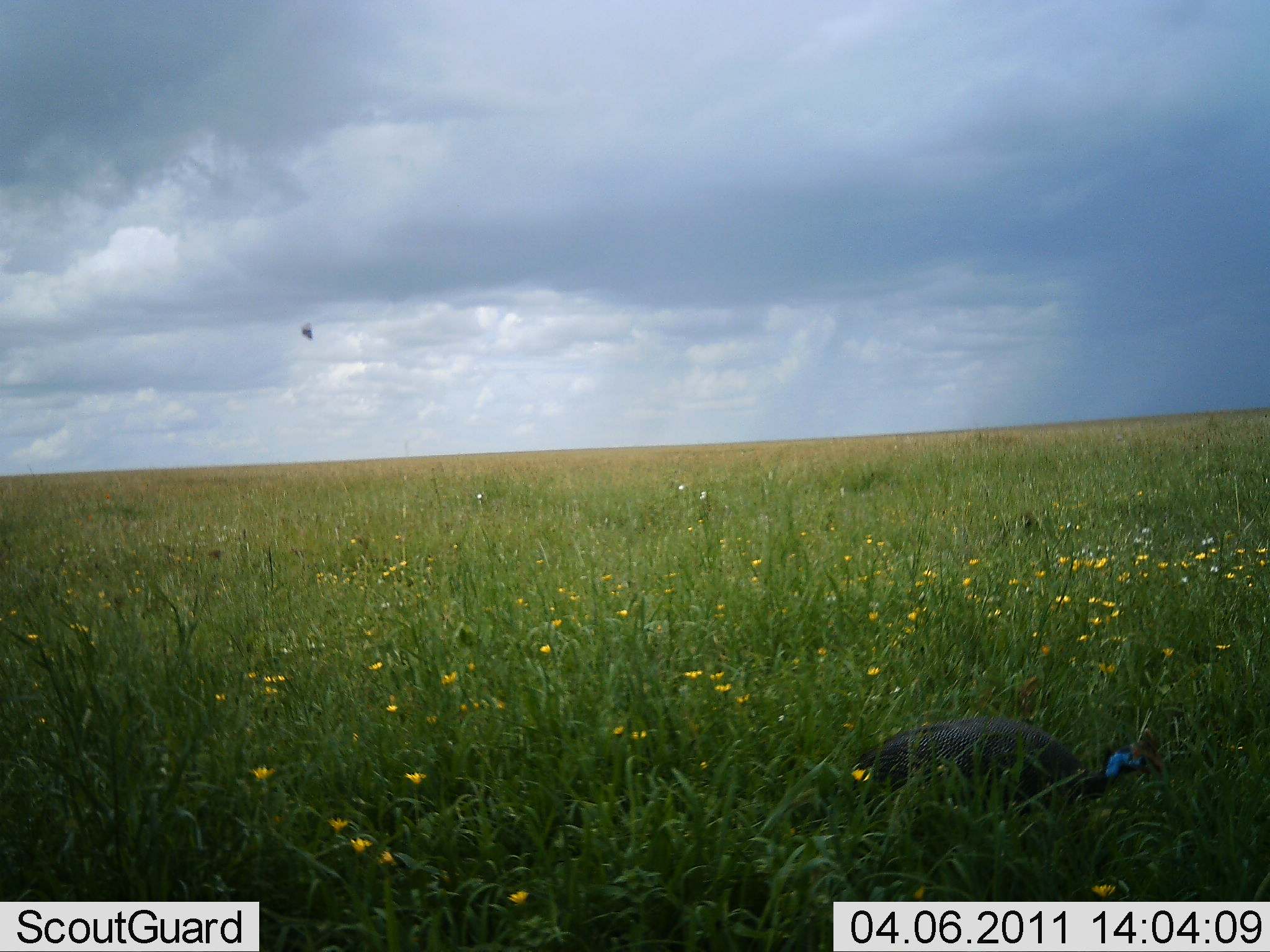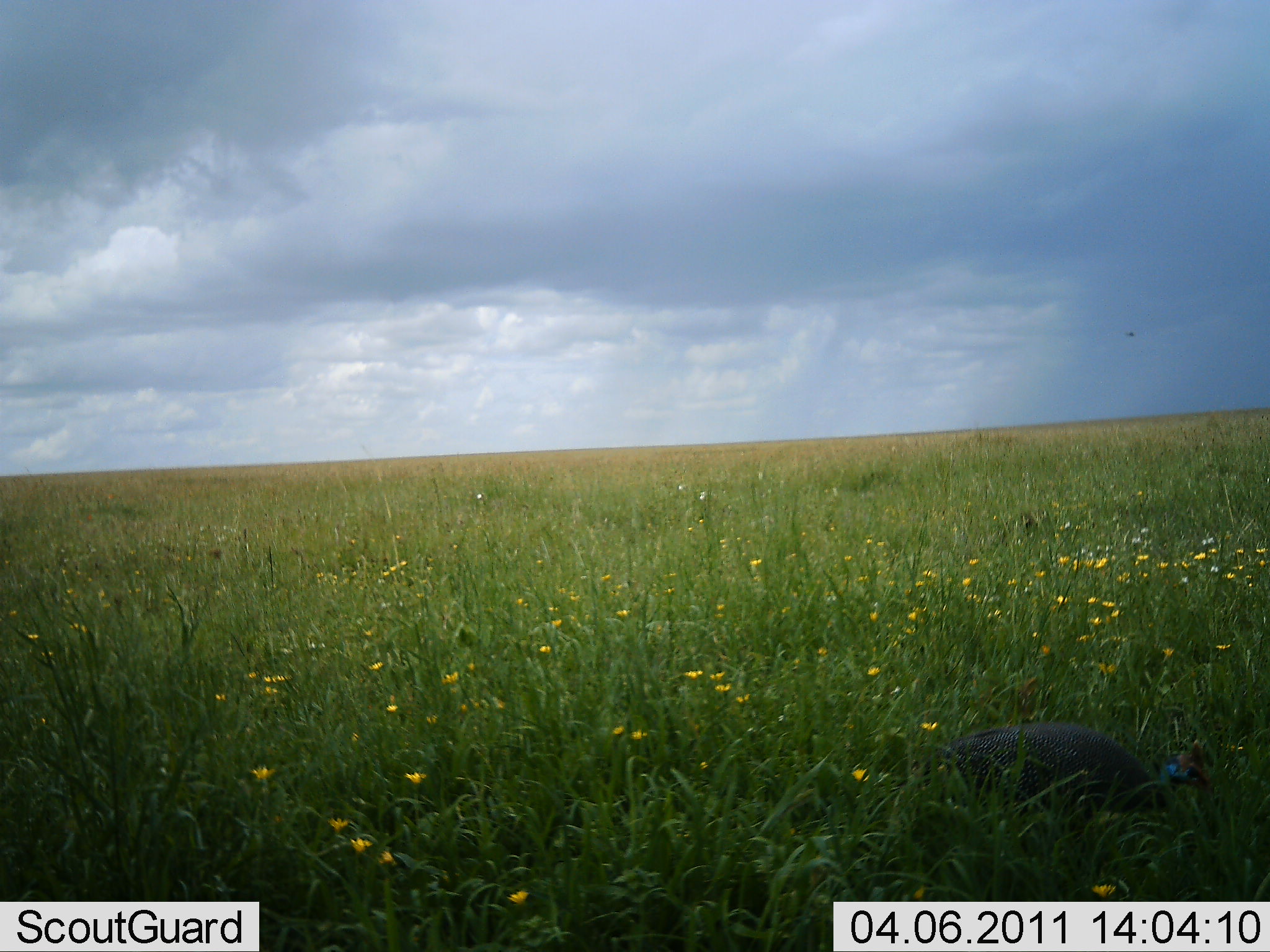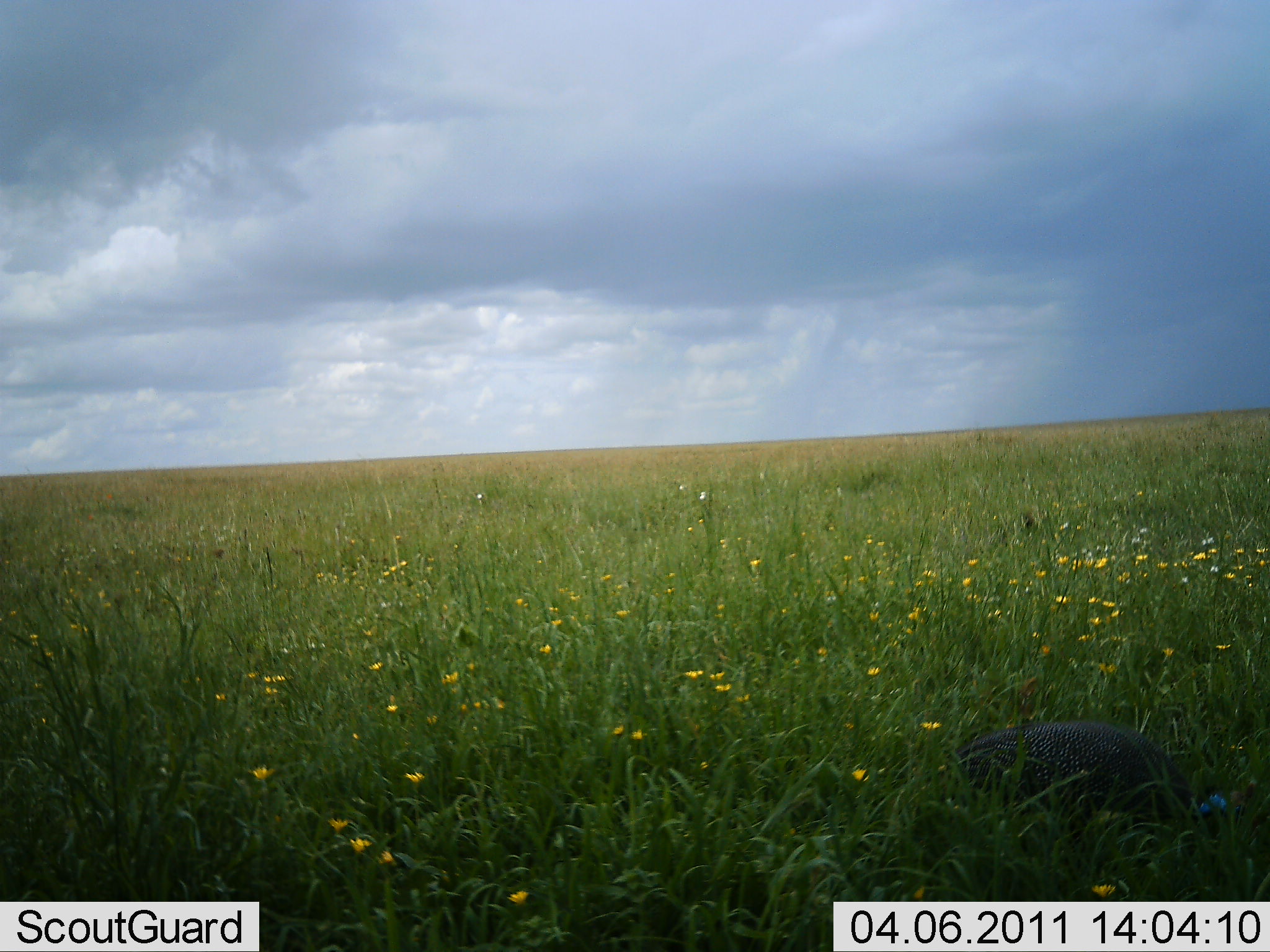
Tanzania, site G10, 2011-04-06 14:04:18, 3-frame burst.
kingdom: Animalia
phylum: Chordata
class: Aves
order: Galliformes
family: Numididae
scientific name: Numididae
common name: guinea fowl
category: guineafowl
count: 1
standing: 17%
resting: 0%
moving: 33%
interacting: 0%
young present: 0%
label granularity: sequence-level